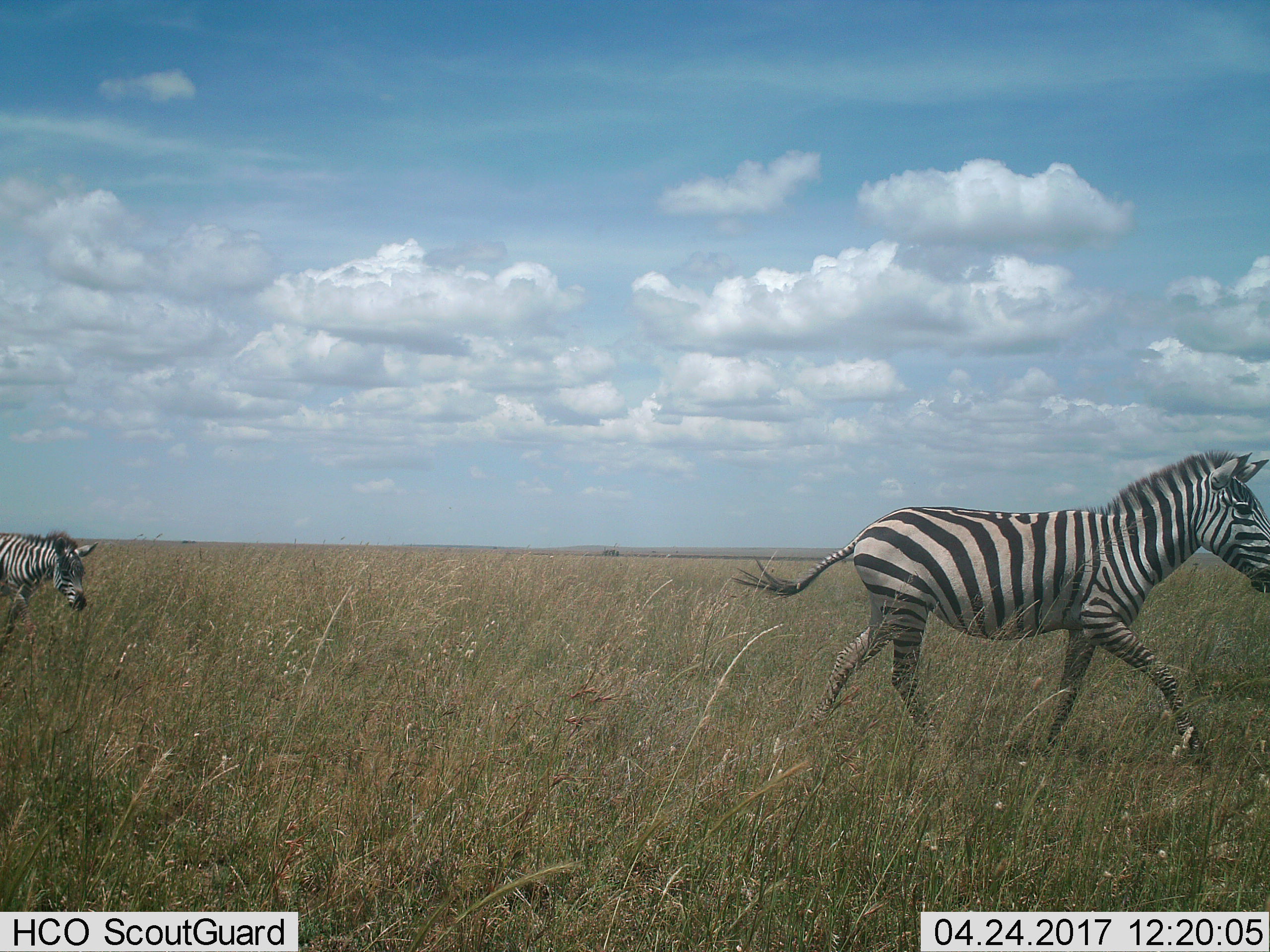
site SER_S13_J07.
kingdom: Animalia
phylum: Chordata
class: Mammalia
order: Perissodactyla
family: Equidae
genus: Equus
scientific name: Equus quagga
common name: plains zebra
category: zebraplains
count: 2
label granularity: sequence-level